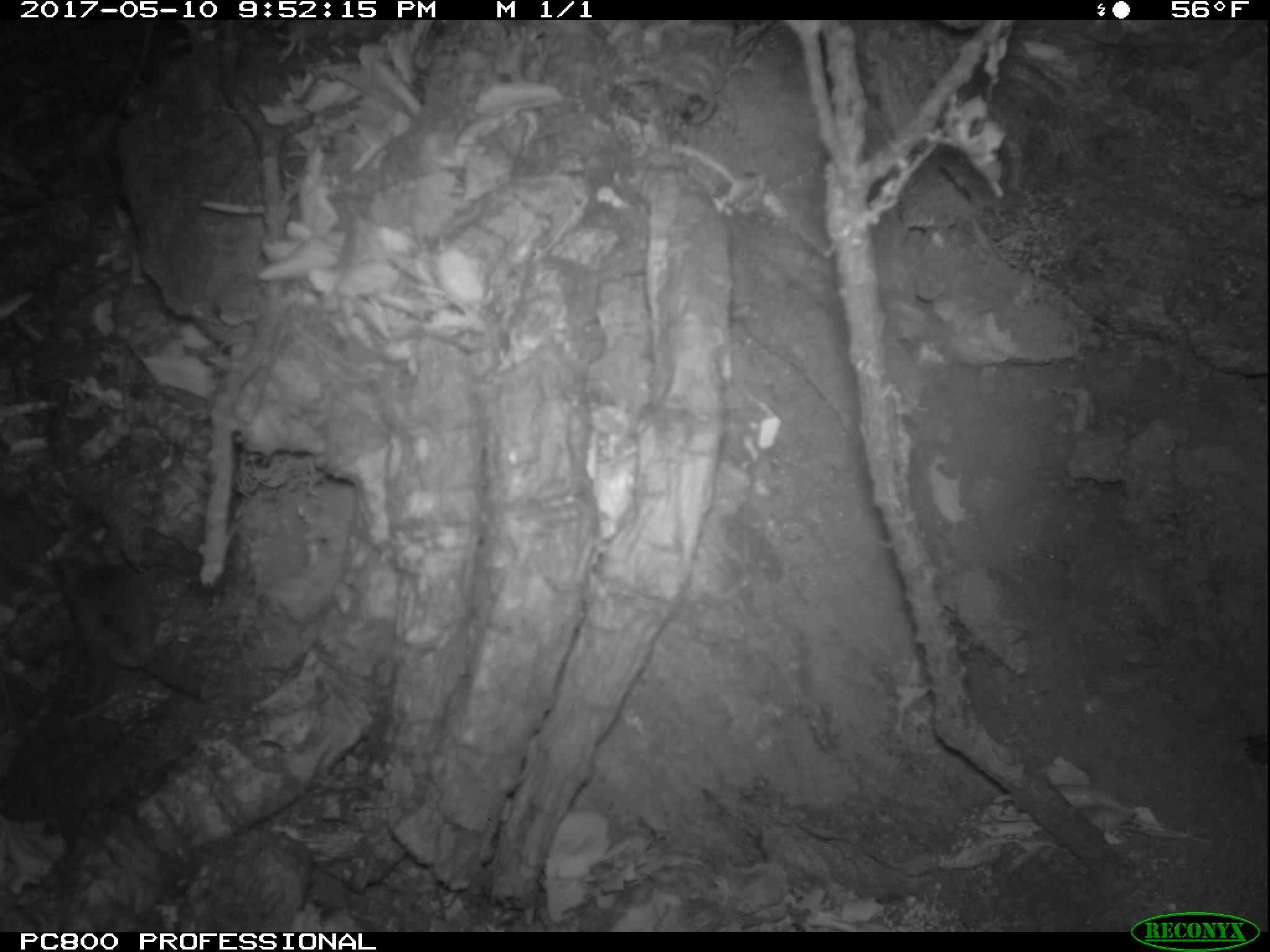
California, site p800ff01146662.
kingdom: Animalia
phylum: Chordata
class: Mammalia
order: Rodentia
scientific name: Rodentia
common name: rodent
Rodent (Rodentia).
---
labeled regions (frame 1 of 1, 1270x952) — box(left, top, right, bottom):
rodent: box(60, 556, 202, 699)